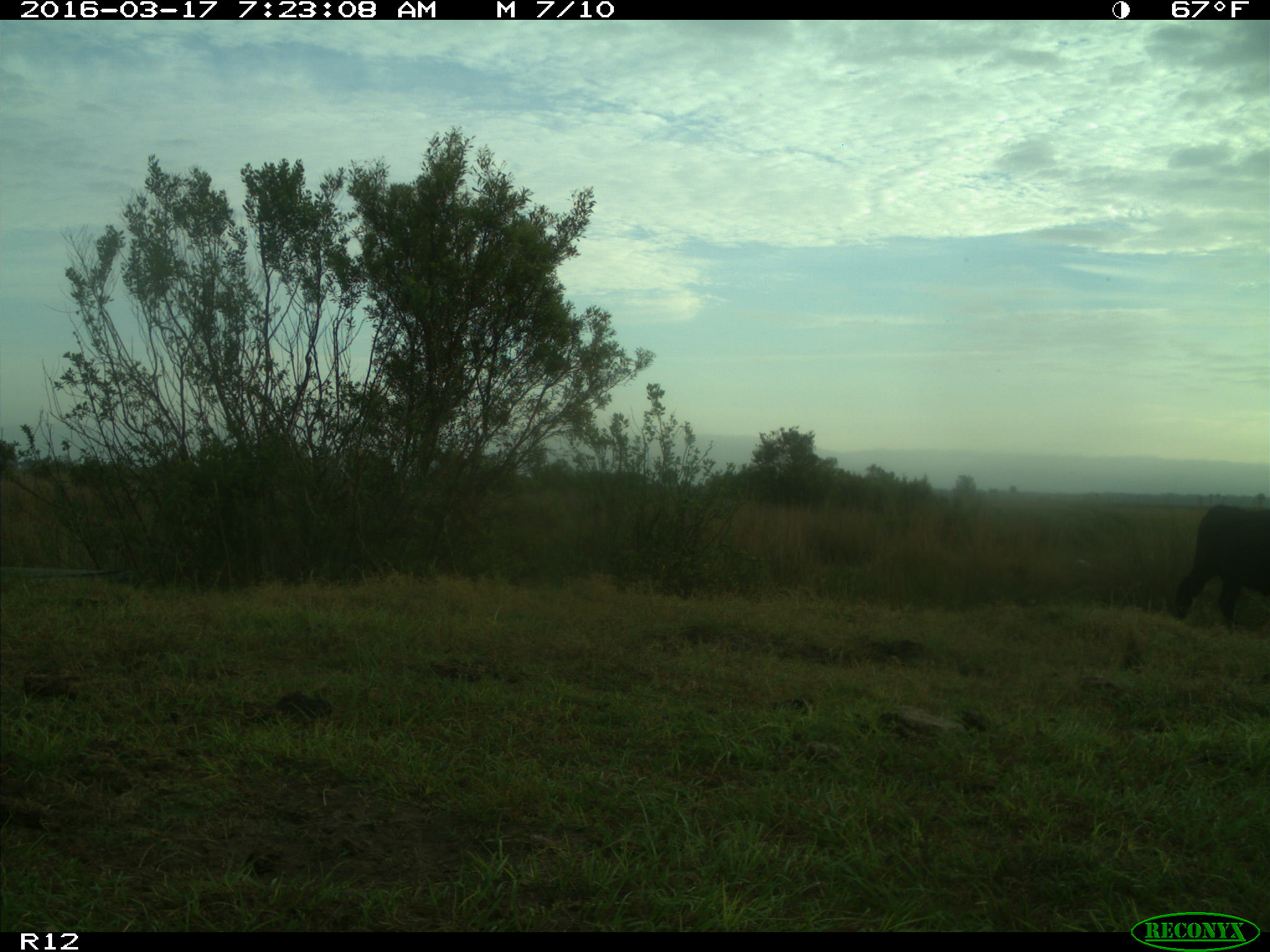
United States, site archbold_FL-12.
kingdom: Animalia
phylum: Chordata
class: Mammalia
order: Artiodactyla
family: Bovidae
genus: Bos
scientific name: Bos taurus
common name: domestic cow